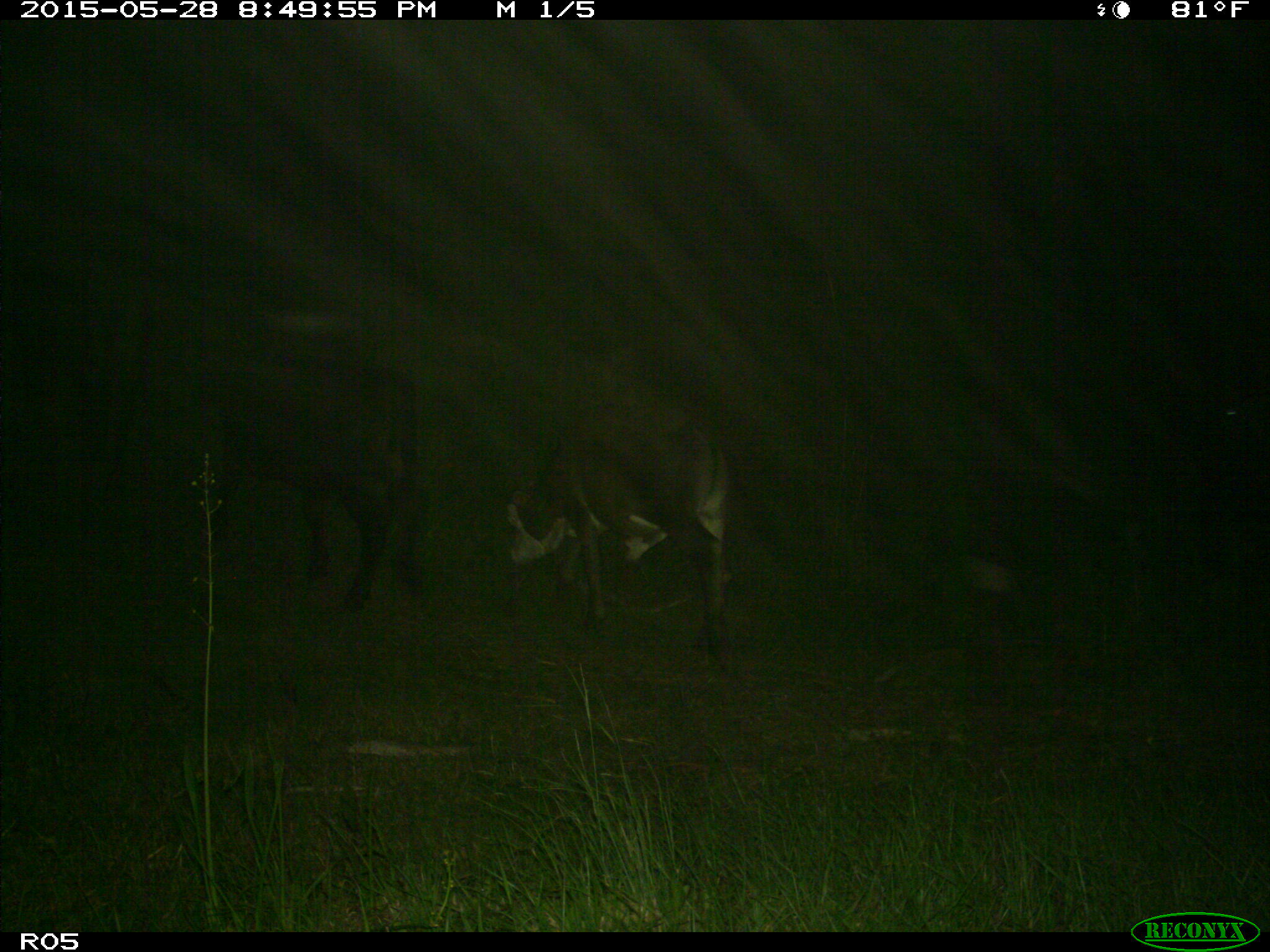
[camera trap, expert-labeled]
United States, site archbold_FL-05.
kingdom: Animalia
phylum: Chordata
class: Mammalia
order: Artiodactyla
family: Bovidae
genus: Bos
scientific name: Bos taurus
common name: domestic cow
Bos taurus (domestic cow).